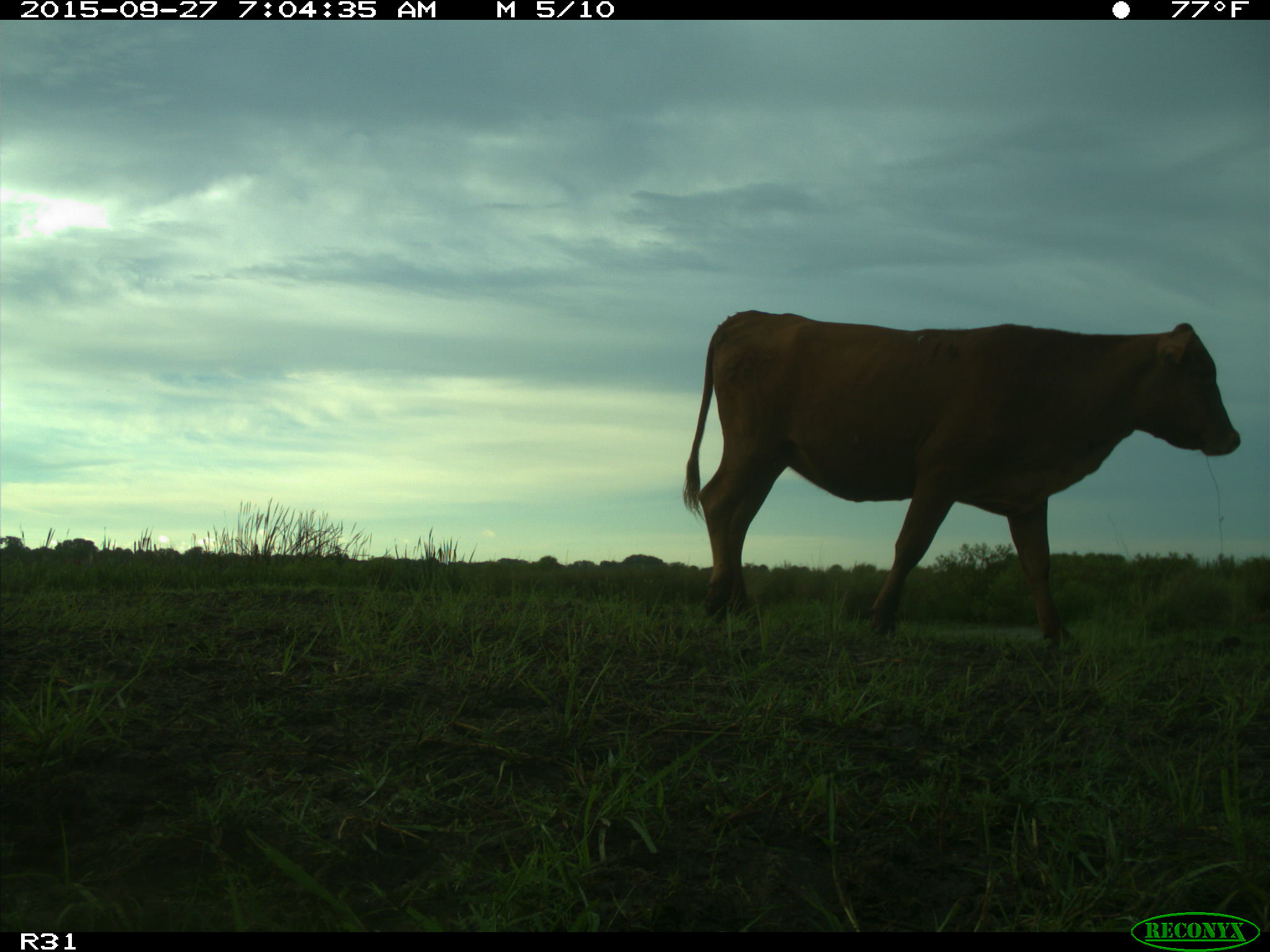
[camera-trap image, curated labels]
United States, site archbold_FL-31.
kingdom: Animalia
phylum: Chordata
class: Mammalia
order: Artiodactyla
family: Bovidae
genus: Bos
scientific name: Bos taurus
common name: domestic cow